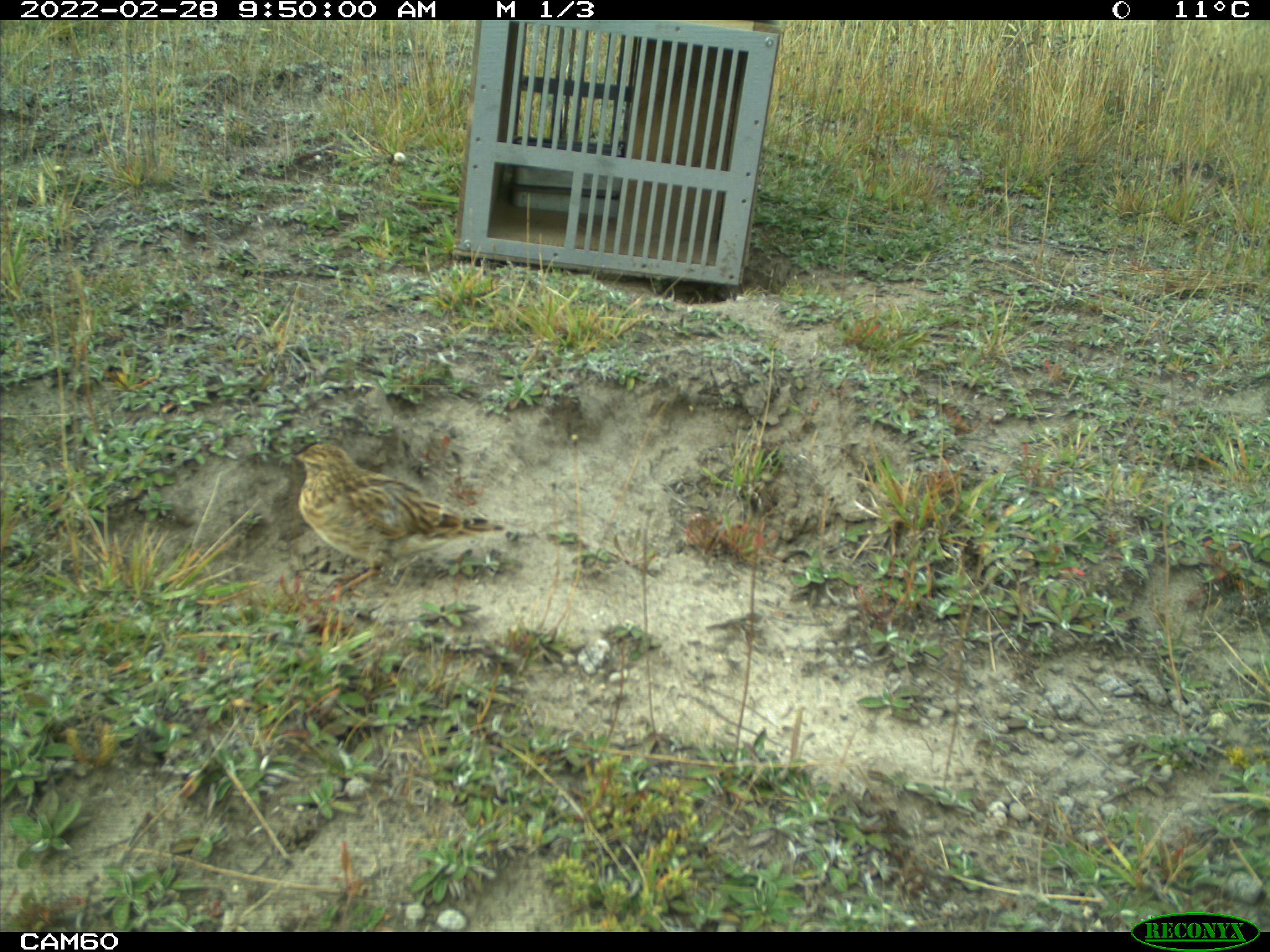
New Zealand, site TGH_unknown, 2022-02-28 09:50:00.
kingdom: Animalia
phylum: Chordata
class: Aves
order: Passeriformes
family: Motacillidae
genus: Anthus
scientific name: Anthus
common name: pipit